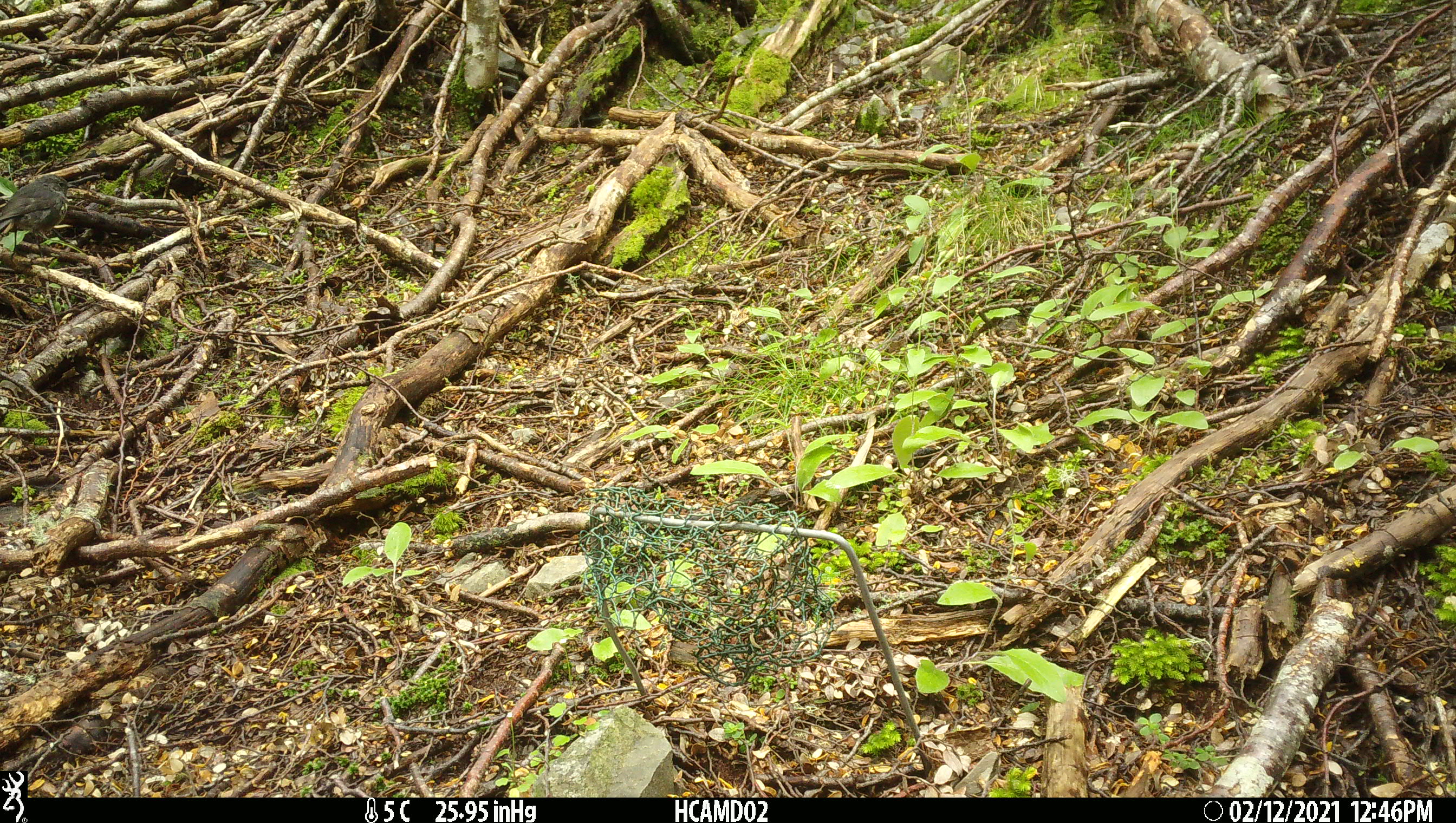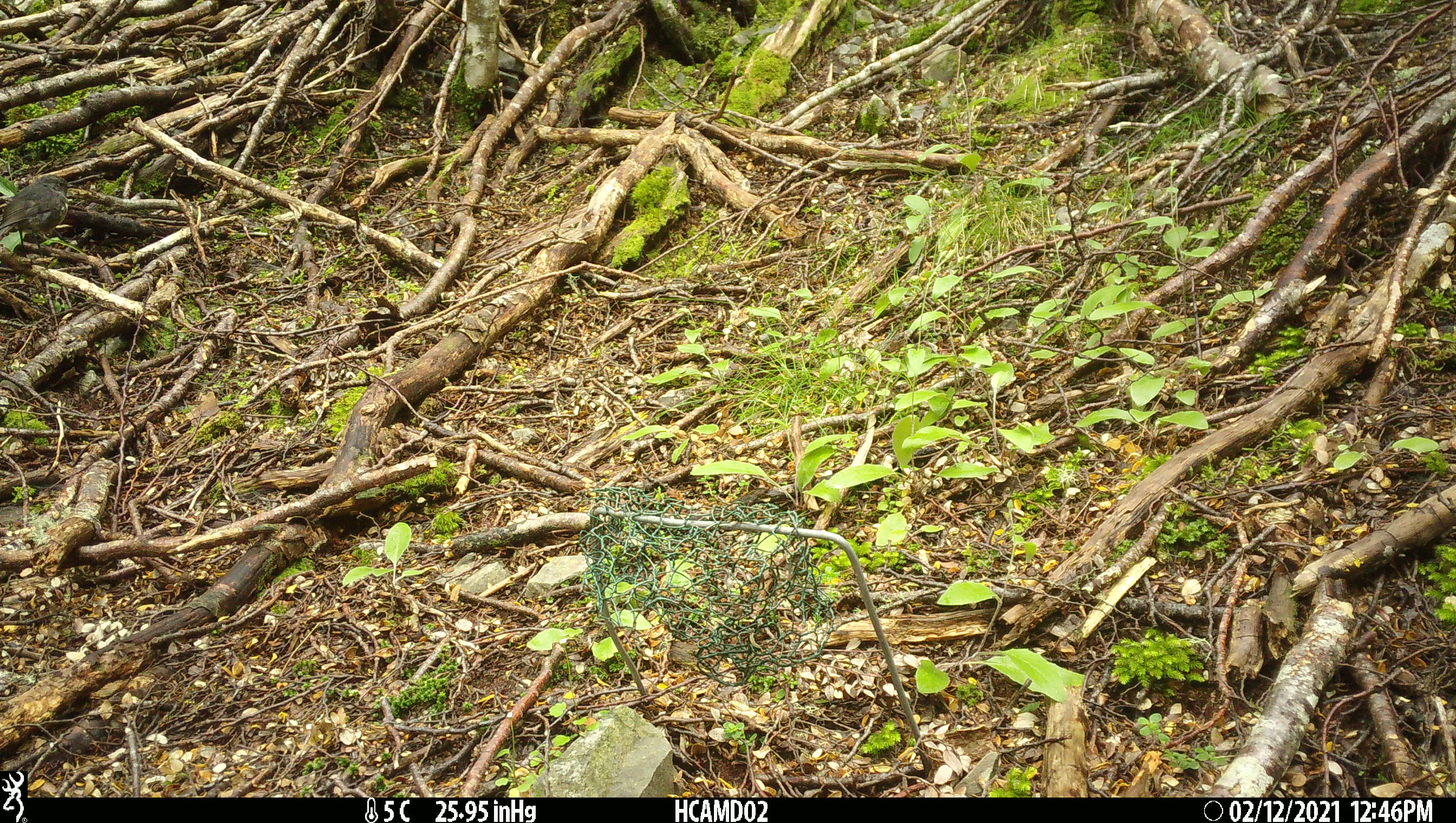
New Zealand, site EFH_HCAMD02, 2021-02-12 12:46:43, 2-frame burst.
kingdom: Animalia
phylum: Chordata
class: Aves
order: Passeriformes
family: Petroicidae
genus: Petroica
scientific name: Petroica australis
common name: new zealand robin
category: robin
Robin (new zealand robin) (Petroica australis).